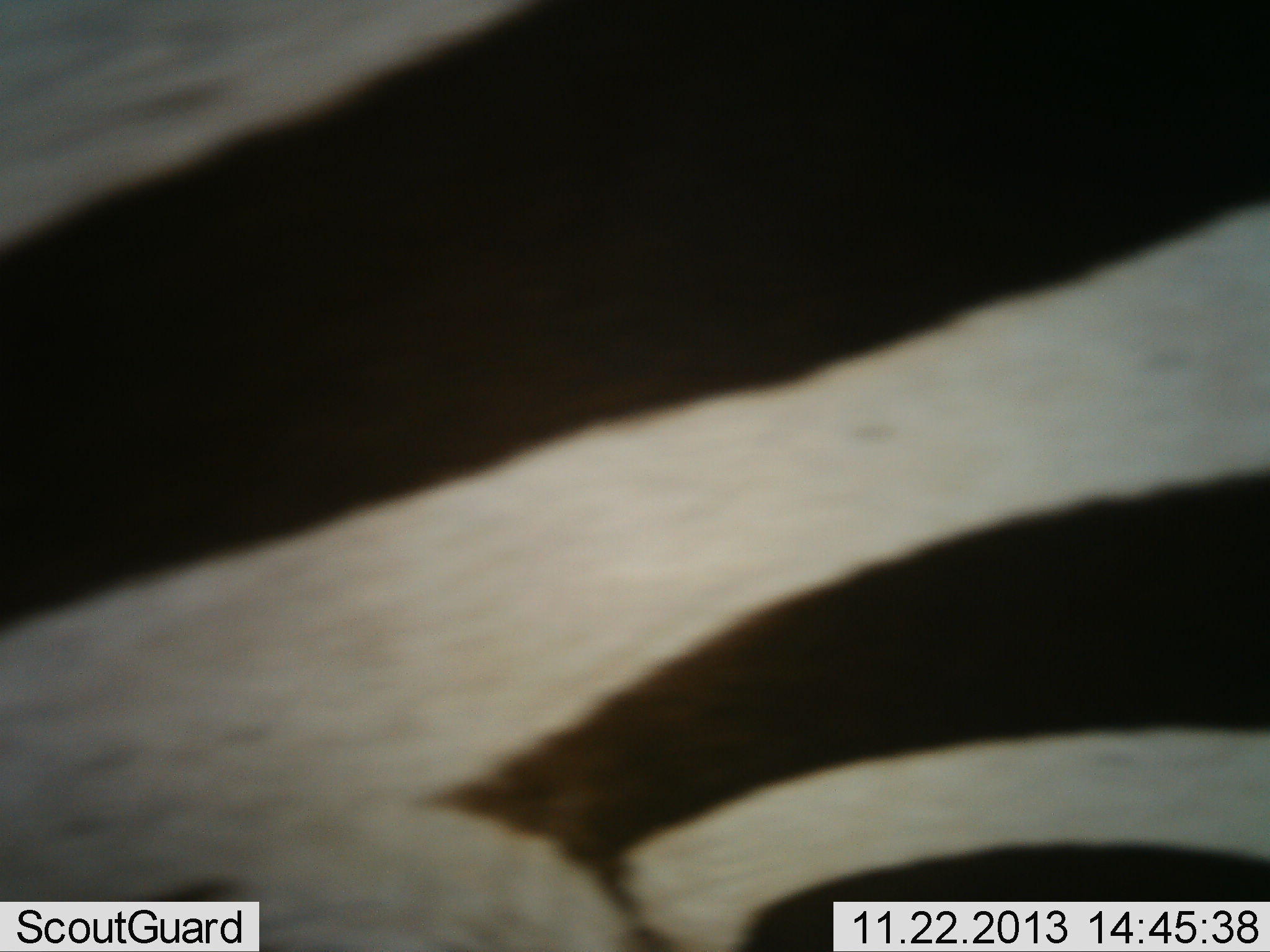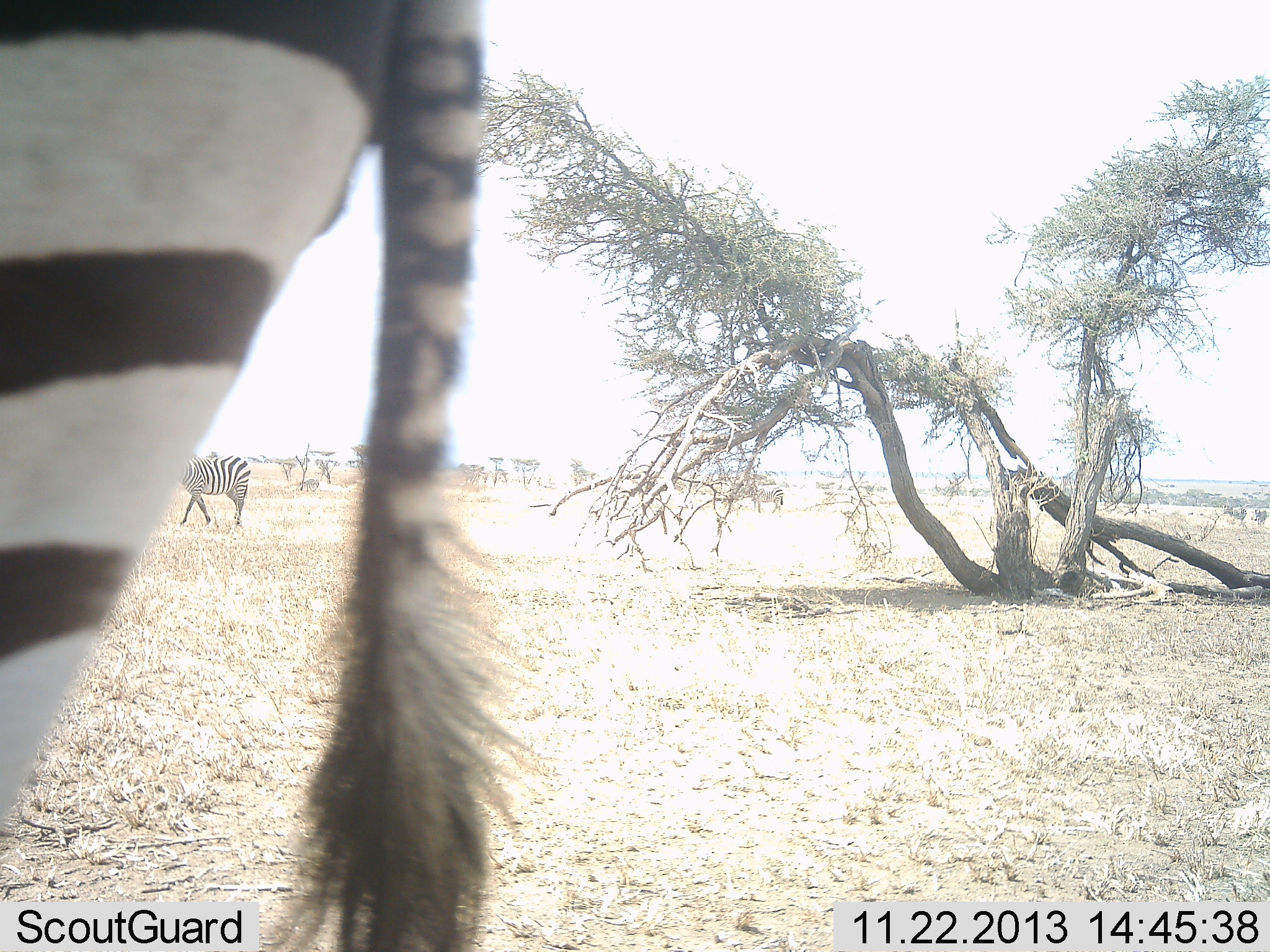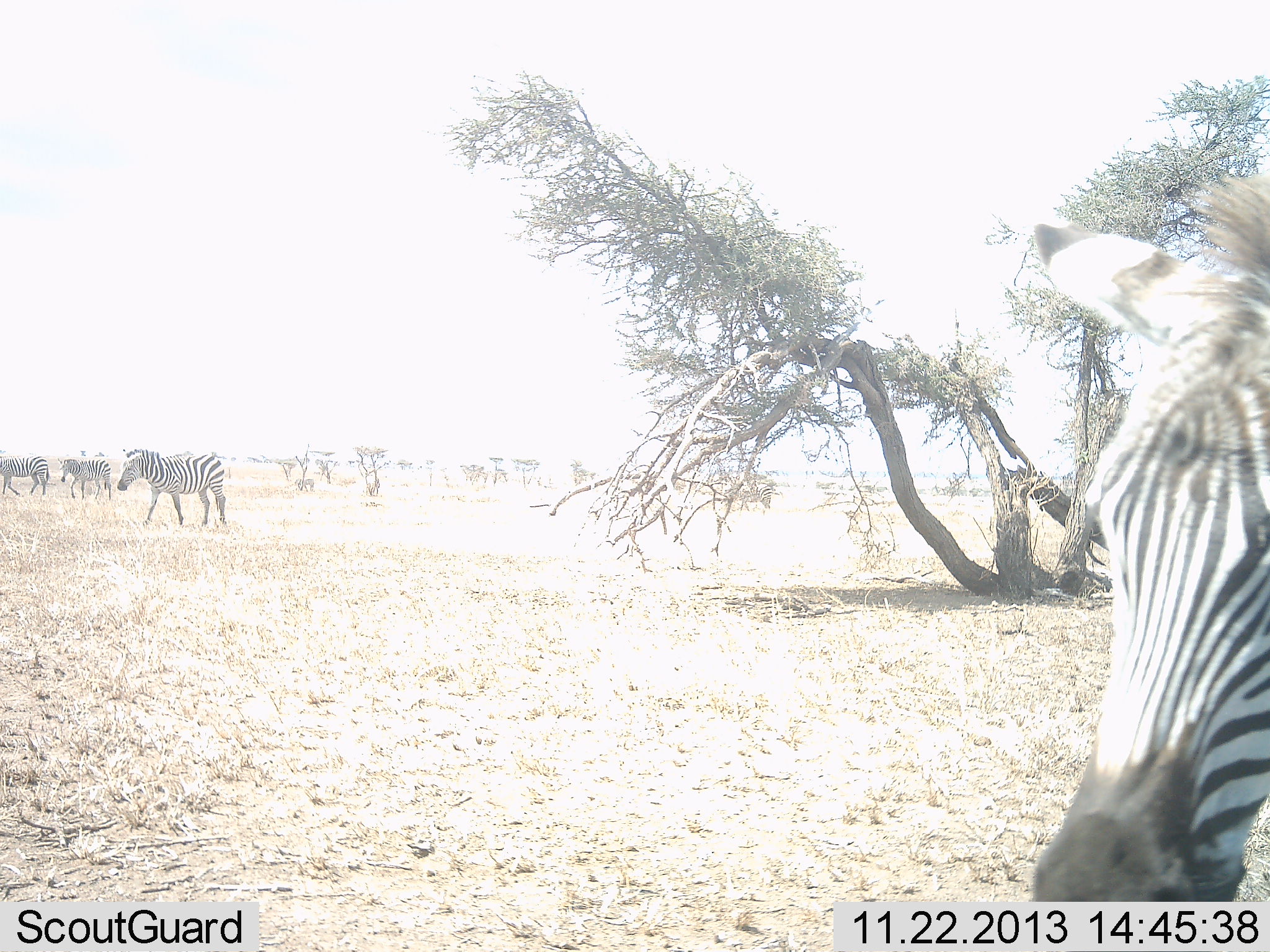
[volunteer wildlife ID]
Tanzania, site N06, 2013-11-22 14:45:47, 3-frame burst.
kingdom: Animalia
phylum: Chordata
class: Mammalia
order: Perissodactyla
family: Equidae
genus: Equus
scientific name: Equus quagga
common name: plains zebra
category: zebra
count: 5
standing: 10%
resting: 0%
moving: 90%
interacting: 0%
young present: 0%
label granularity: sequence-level